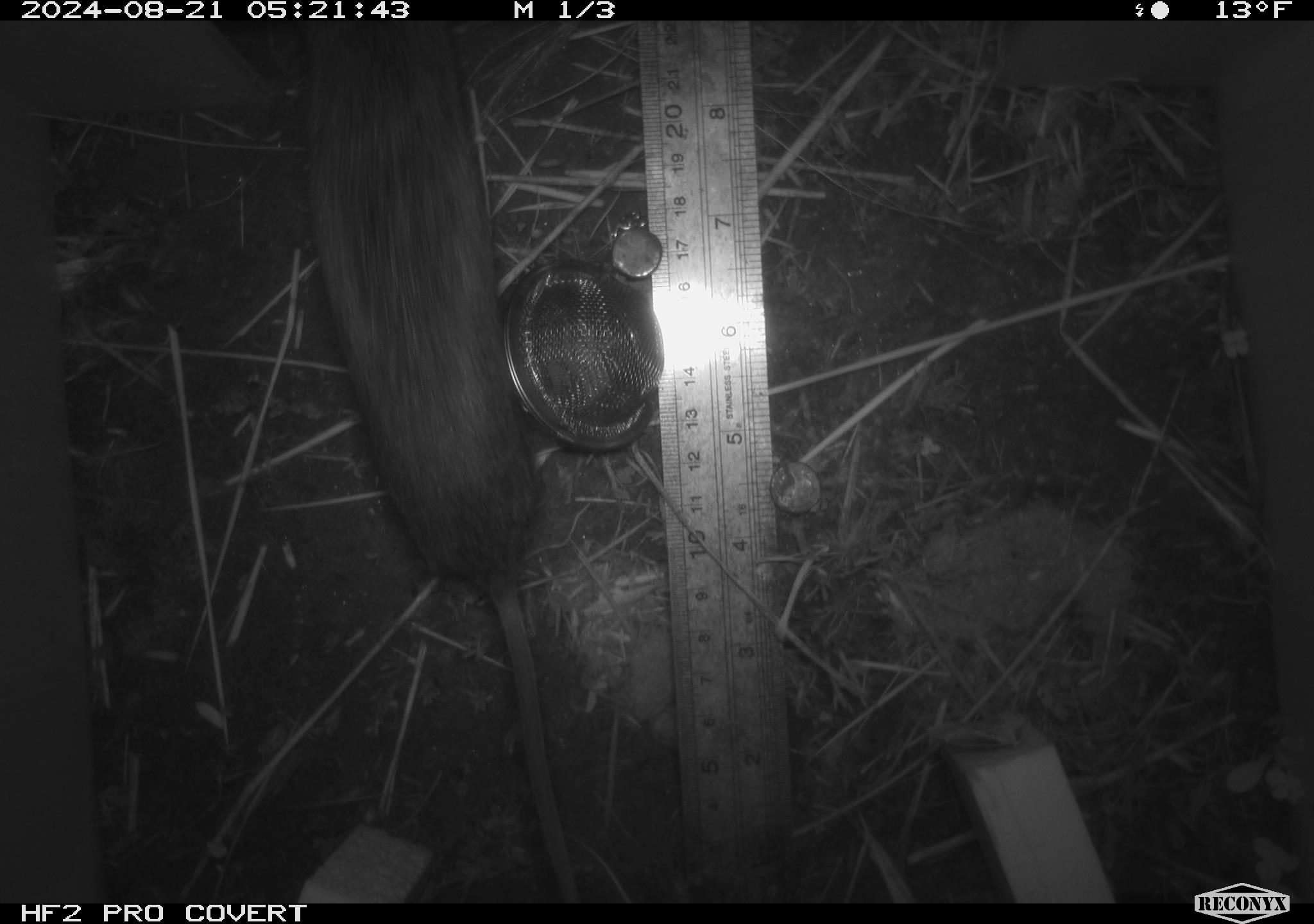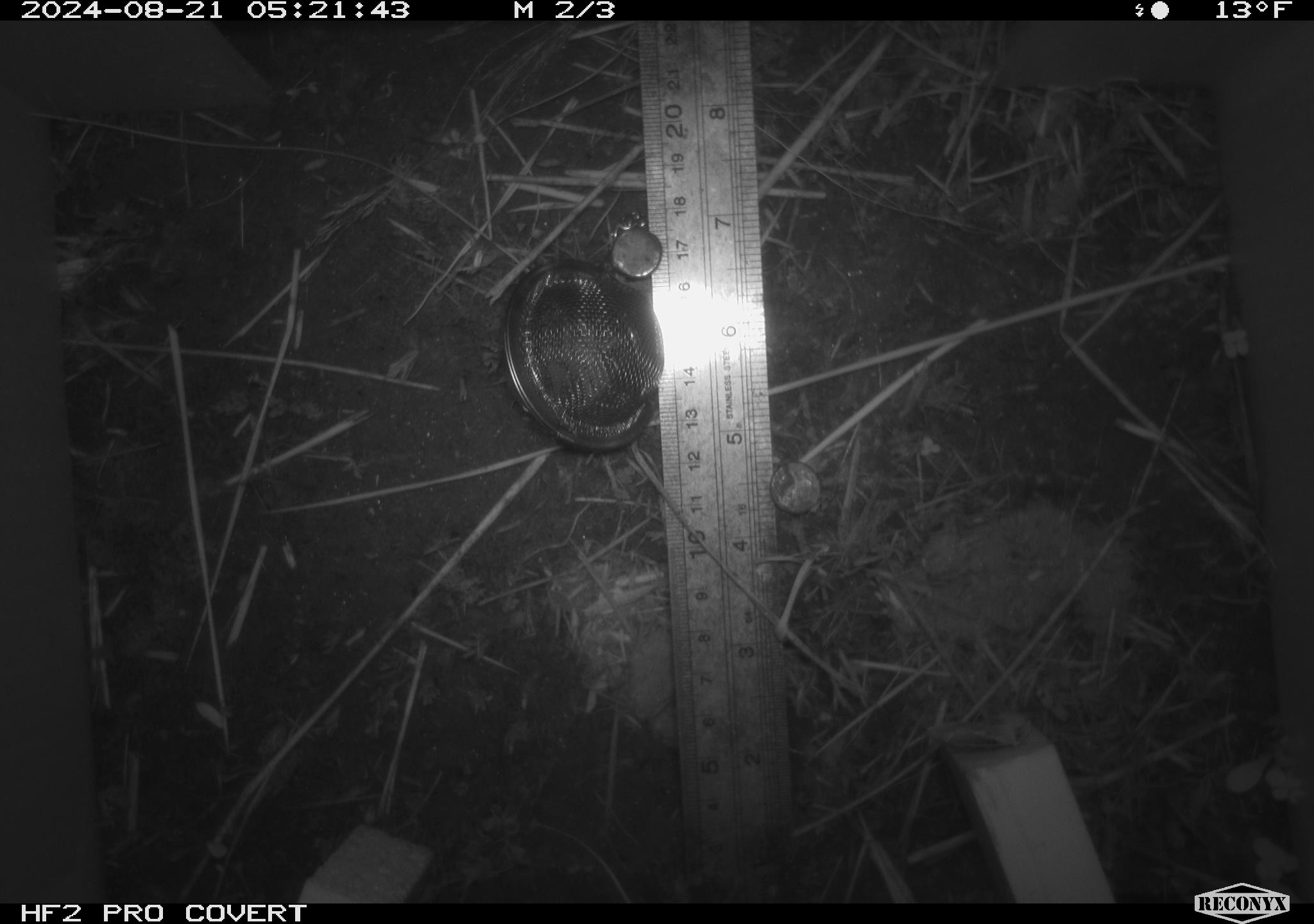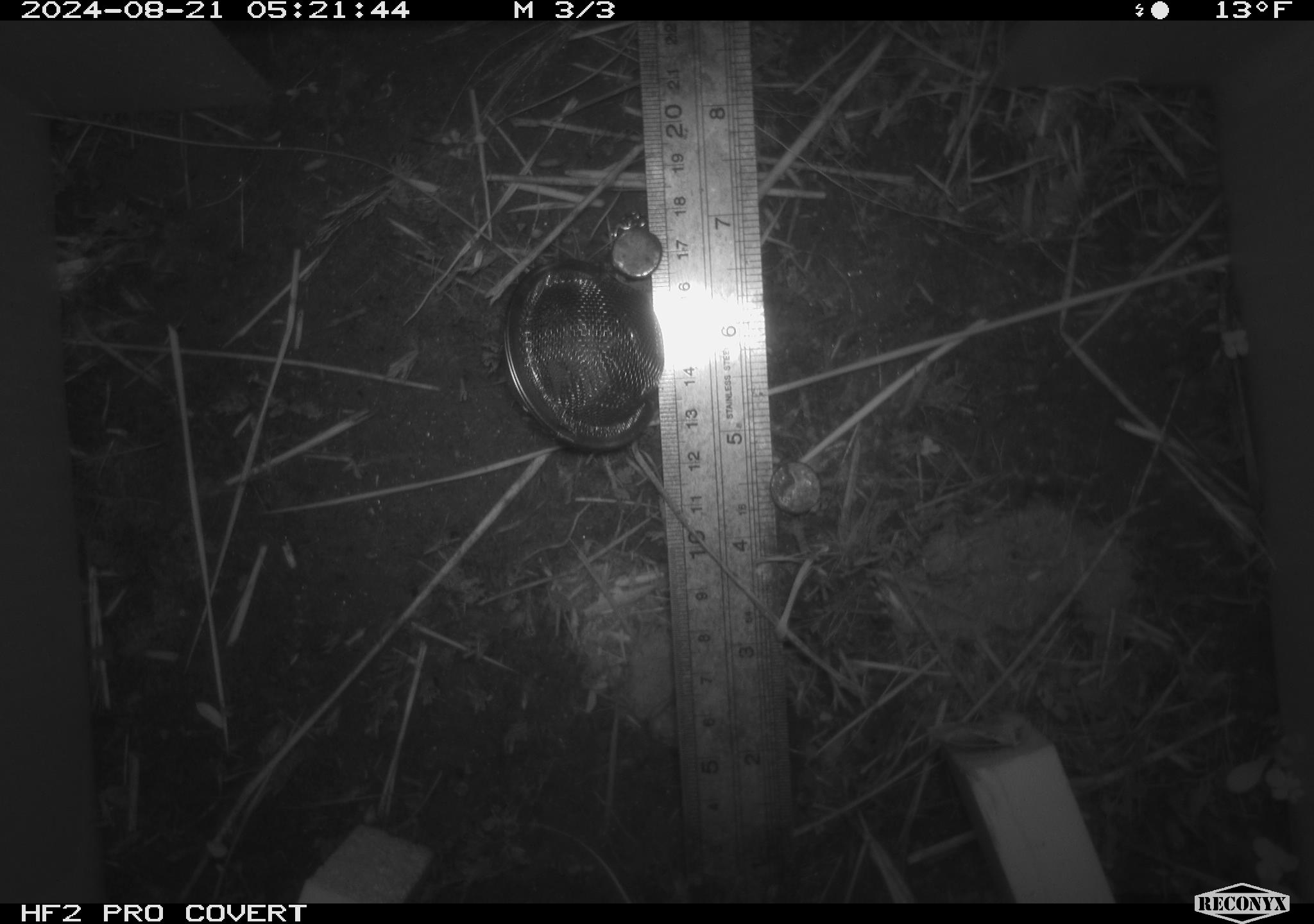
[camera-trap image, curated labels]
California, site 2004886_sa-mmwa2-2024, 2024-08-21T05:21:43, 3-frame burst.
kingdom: Animalia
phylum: Chordata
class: Mammalia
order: Rodentia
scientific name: Rodentia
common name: mouse species